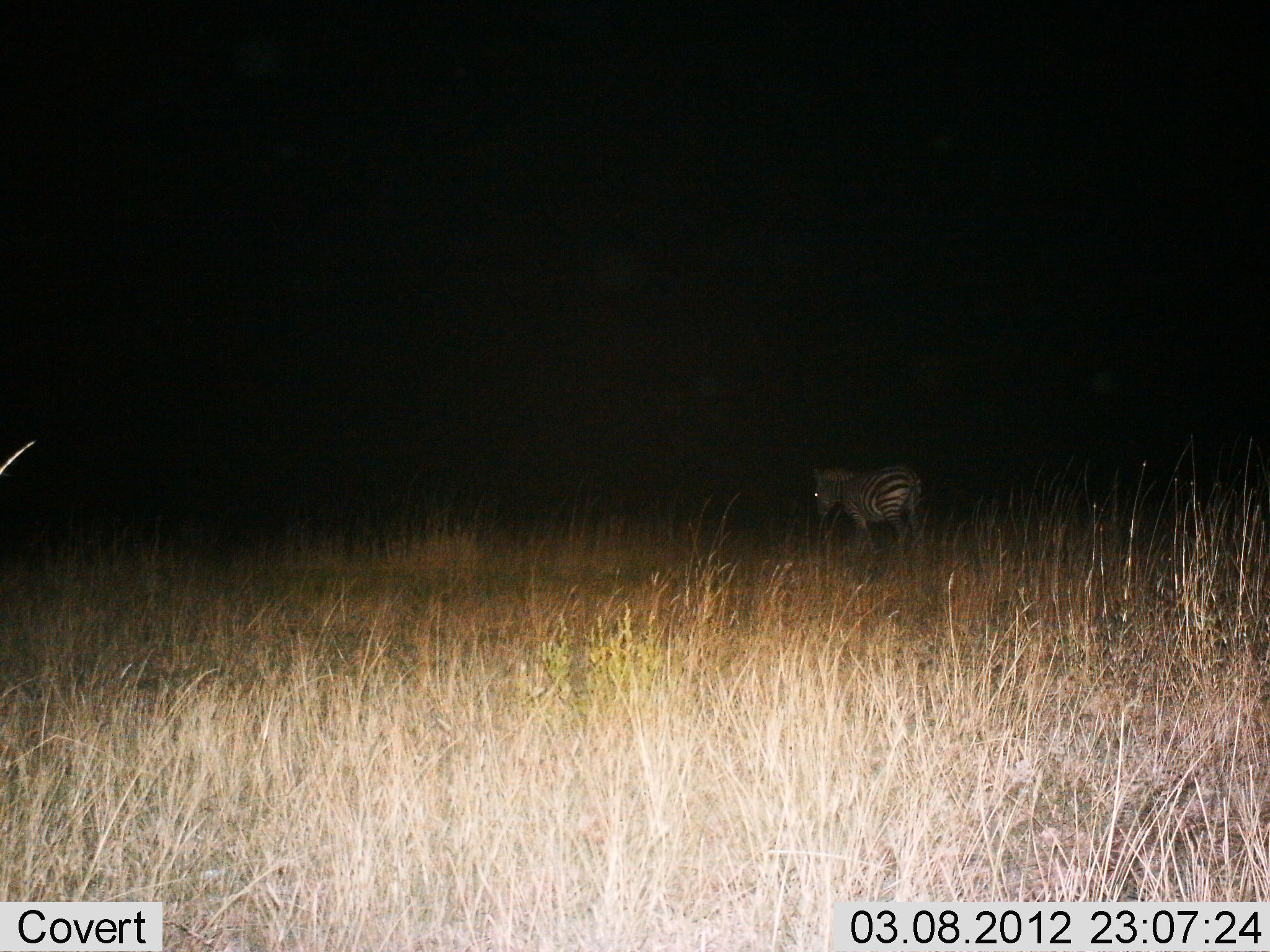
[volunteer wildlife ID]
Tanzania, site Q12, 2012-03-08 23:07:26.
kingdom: Animalia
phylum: Chordata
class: Mammalia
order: Perissodactyla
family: Equidae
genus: Equus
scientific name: Equus quagga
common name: plains zebra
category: zebra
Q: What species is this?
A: Zebra (plains zebra) (Equus quagga).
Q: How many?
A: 1.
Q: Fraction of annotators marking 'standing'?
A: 53%.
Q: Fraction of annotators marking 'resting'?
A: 0%.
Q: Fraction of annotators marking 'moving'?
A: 47%.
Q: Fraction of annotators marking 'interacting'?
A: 0%.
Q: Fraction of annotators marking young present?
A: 0%.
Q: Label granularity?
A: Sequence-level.